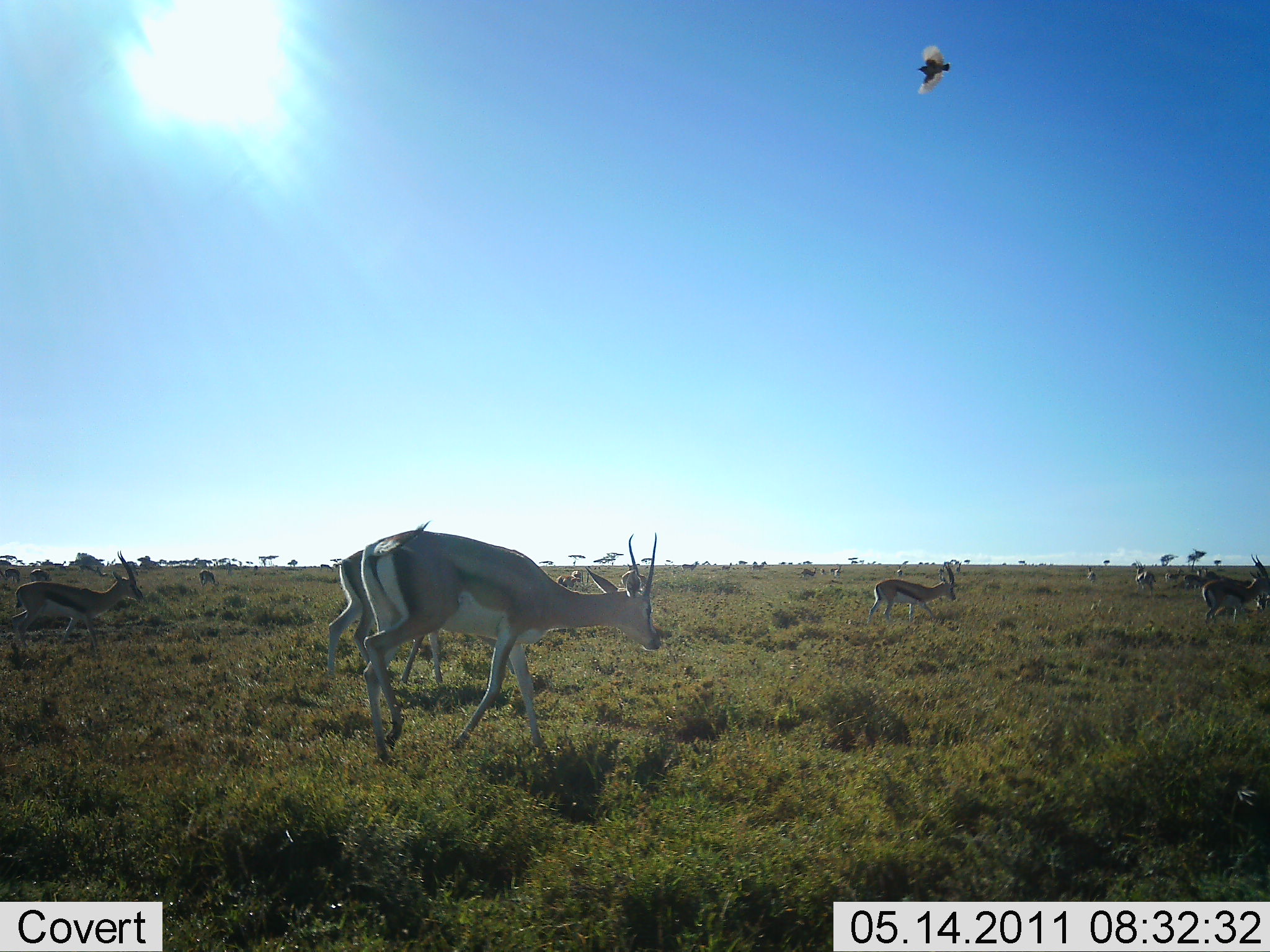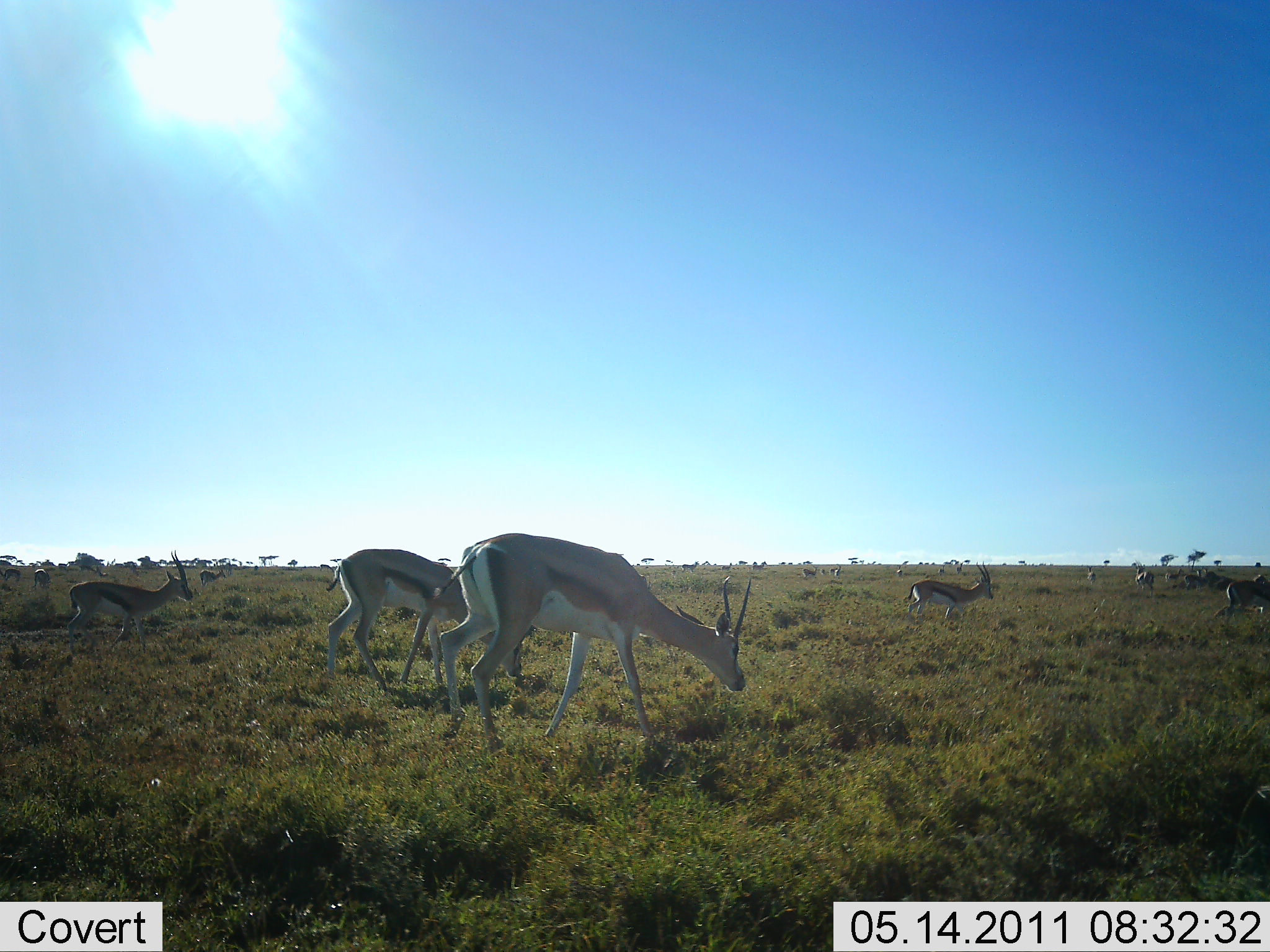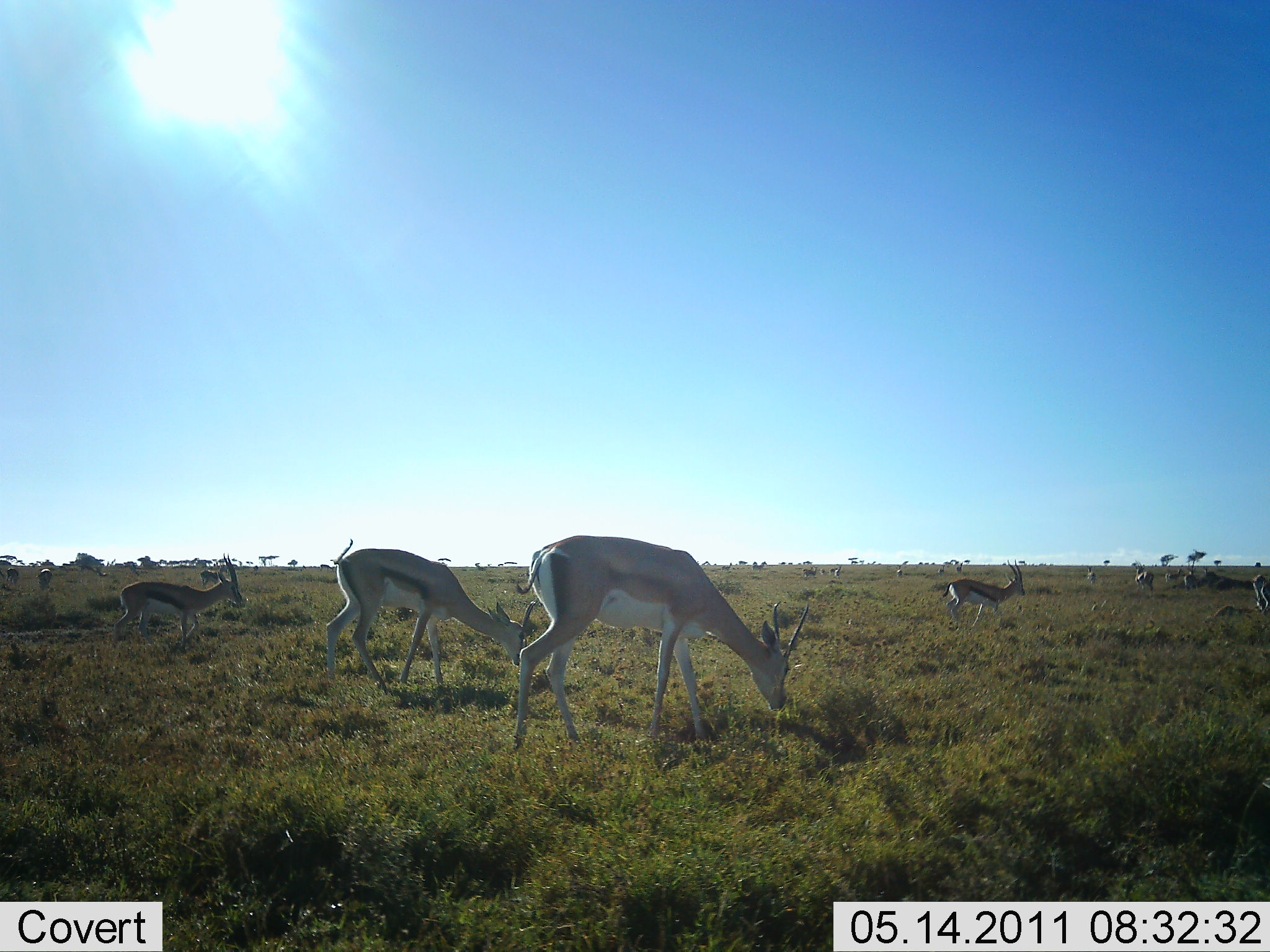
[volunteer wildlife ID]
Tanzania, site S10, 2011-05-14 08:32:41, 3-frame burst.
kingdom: Animalia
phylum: Chordata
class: Mammalia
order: Artiodactyla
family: Bovidae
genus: Eudorcas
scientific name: Eudorcas thomsonii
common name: thomson's gazelle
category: gazellethomsons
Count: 7.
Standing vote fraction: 10%.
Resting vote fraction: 0%.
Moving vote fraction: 80%.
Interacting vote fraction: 0%.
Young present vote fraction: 0%.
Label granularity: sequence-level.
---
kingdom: Animalia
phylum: Chordata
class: Aves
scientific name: Aves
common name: bird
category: otherbird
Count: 1.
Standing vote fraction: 0%.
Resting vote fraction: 0%.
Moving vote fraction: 100%.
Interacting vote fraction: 0%.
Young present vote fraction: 0%.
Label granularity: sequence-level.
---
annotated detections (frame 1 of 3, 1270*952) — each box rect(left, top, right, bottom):
animal: rect(361, 529, 661, 774); rect(325, 543, 444, 680); rect(10, 551, 144, 661); rect(862, 561, 957, 627); rect(1202, 554, 1270, 634); rect(1248, 570, 1270, 611); rect(1134, 559, 1156, 596)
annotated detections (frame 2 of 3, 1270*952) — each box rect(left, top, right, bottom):
animal: rect(432, 532, 754, 759); rect(327, 549, 537, 693); rect(68, 550, 194, 655); rect(906, 561, 993, 621); rect(1213, 575, 1270, 621); rect(1223, 580, 1270, 628); rect(1182, 570, 1217, 594); rect(1134, 559, 1155, 596); rect(32, 567, 50, 594); rect(4, 567, 22, 582); rect(956, 562, 964, 575); rect(939, 562, 946, 575)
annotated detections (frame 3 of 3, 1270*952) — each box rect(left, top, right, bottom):
animal: rect(514, 535, 810, 747); rect(328, 538, 541, 693); rect(114, 552, 243, 655); rect(943, 560, 1025, 632); rect(1205, 606, 1256, 627); rect(1134, 560, 1155, 600); rect(1255, 580, 1270, 617); rect(1253, 575, 1266, 607); rect(35, 568, 51, 591); rect(1183, 568, 1199, 591); rect(6, 567, 20, 586)